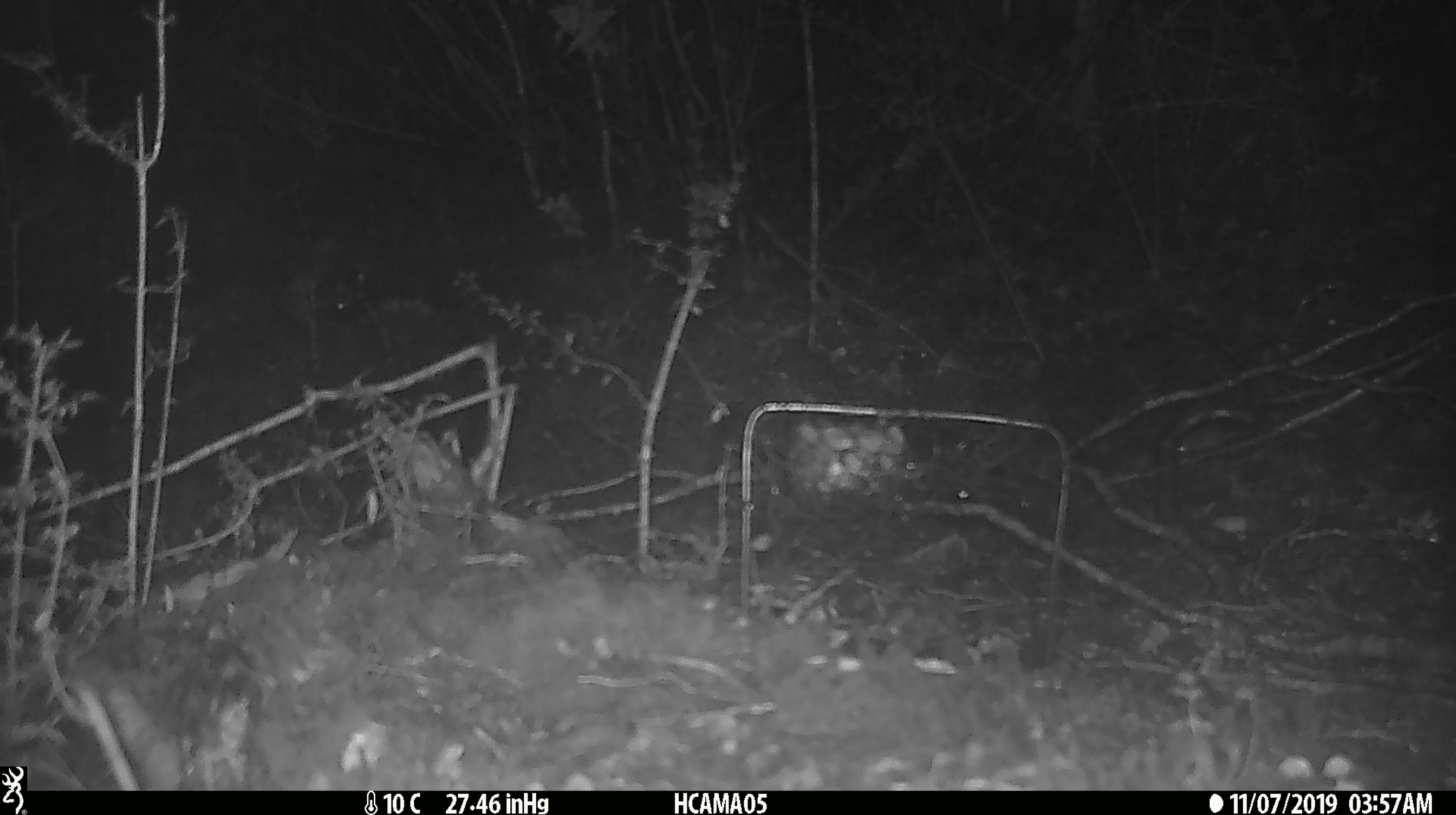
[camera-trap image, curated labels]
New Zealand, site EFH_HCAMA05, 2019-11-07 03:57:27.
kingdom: Animalia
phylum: Chordata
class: Mammalia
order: Rodentia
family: Muridae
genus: Mus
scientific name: Mus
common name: mouse